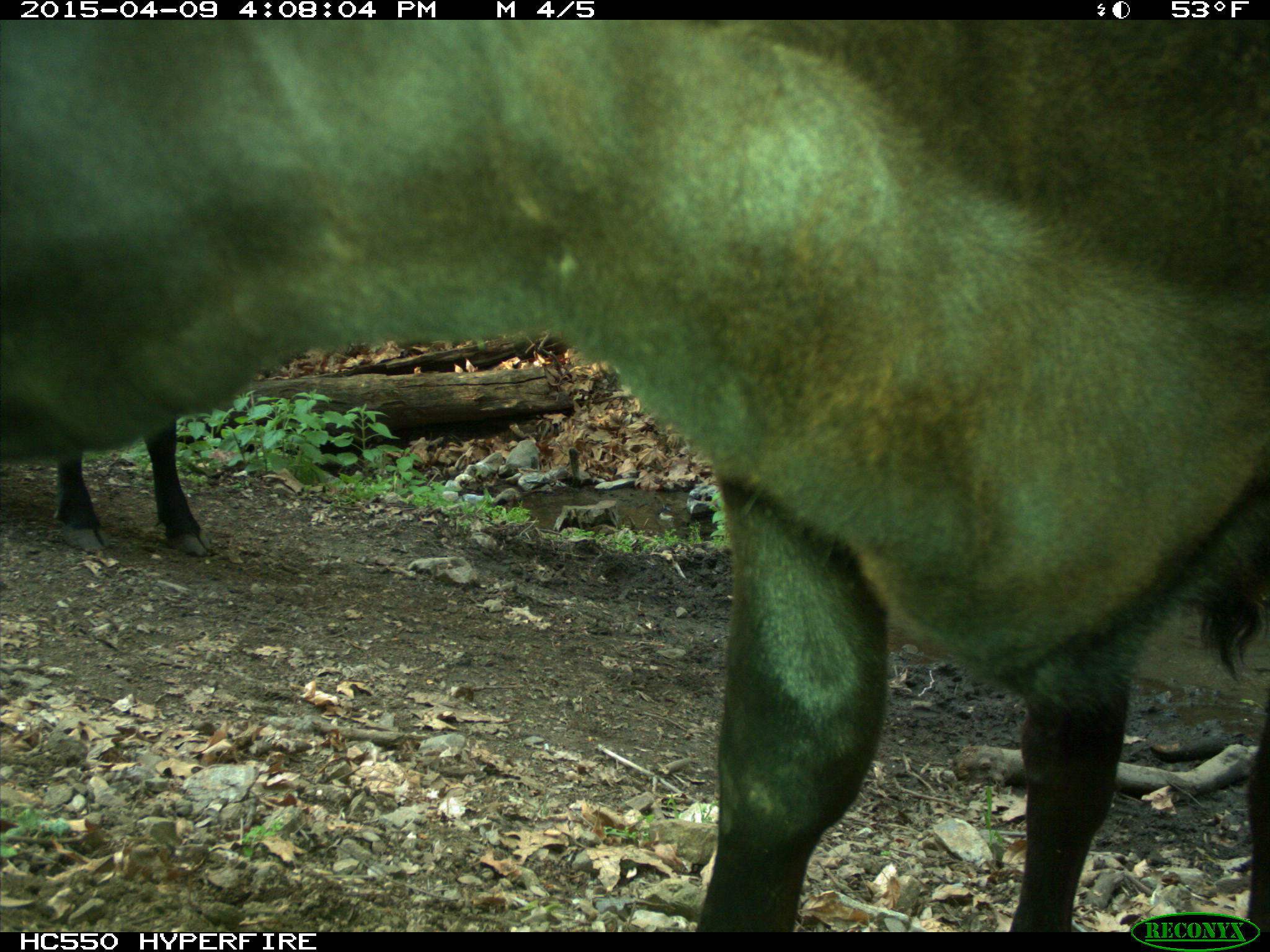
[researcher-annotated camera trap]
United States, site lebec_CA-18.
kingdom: Animalia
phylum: Chordata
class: Mammalia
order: Artiodactyla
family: Bovidae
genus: Bos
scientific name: Bos taurus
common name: domestic cow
Bos taurus (domestic cow).